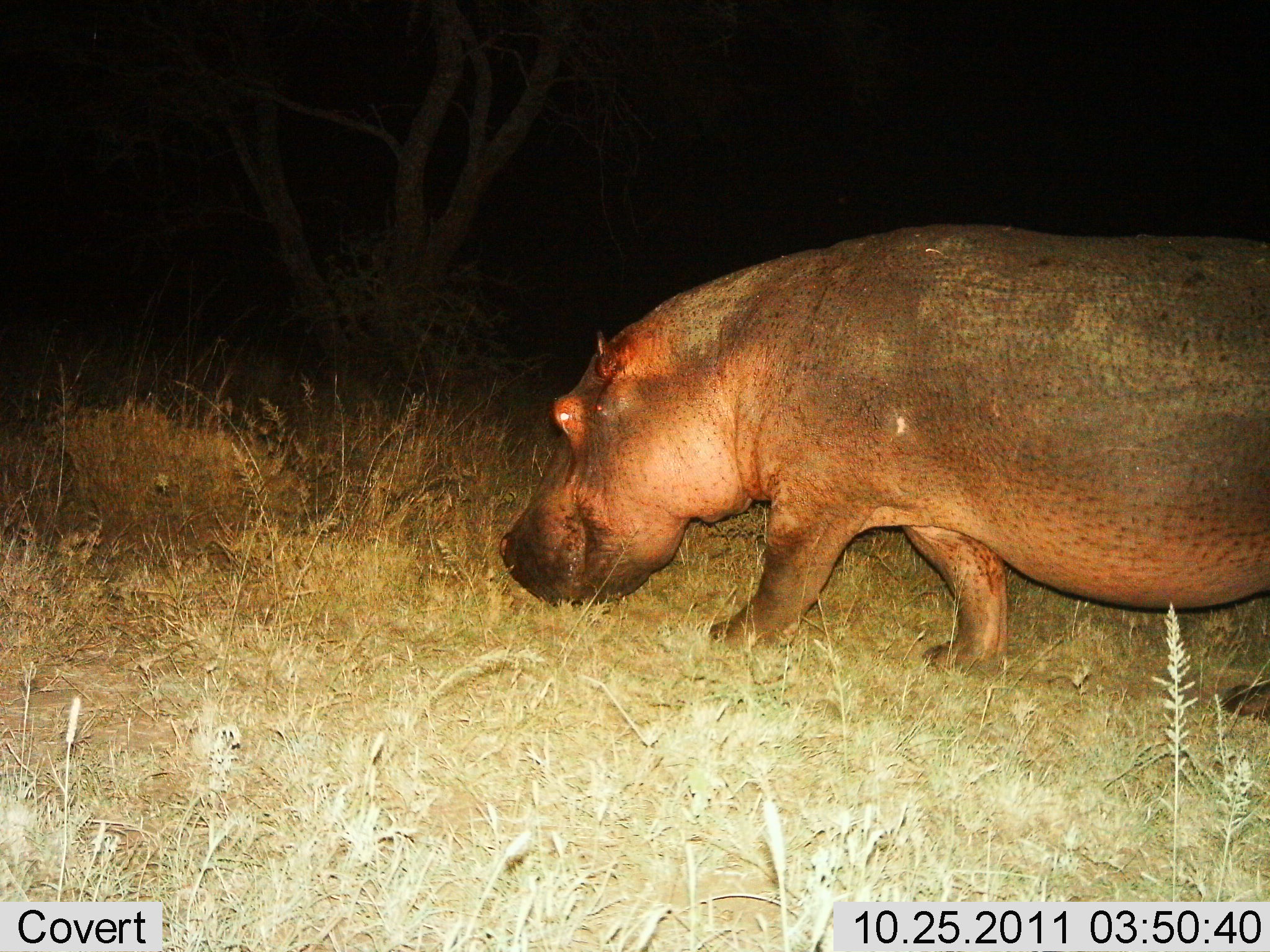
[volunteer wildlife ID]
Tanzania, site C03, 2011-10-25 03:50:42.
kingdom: Animalia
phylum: Chordata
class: Mammalia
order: Artiodactyla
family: Hippopotamidae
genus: Hippopotamus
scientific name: Hippopotamus amphibius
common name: hippopotamus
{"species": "hippopotamus (Hippopotamus amphibius)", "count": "1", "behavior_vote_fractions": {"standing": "8%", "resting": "8%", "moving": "75%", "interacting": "0%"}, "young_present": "0%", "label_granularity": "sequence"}